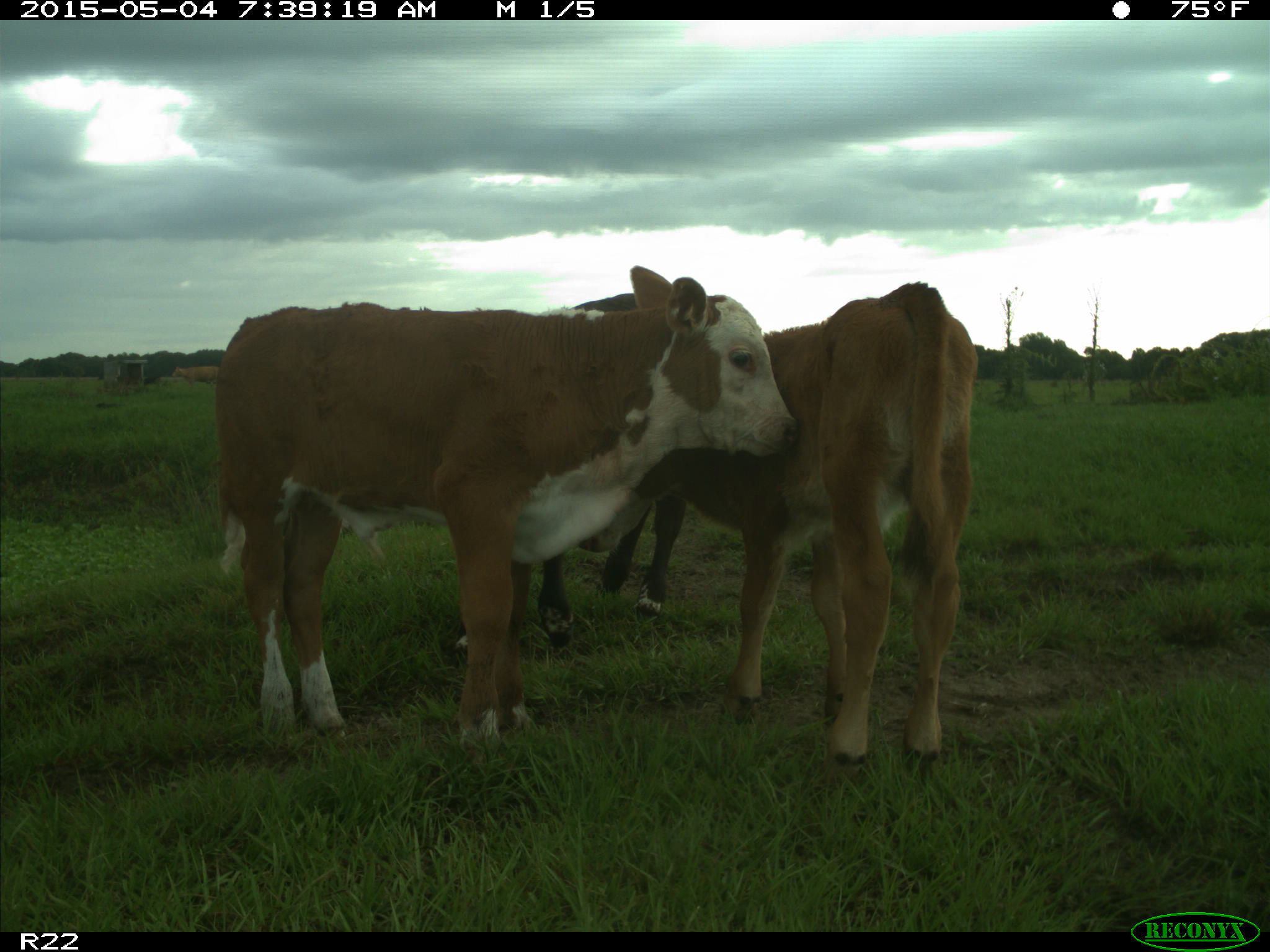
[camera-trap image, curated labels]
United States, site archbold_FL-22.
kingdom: Animalia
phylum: Chordata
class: Mammalia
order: Artiodactyla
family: Bovidae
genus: Bos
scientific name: Bos taurus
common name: domestic cow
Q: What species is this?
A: Bos taurus (domestic cow).